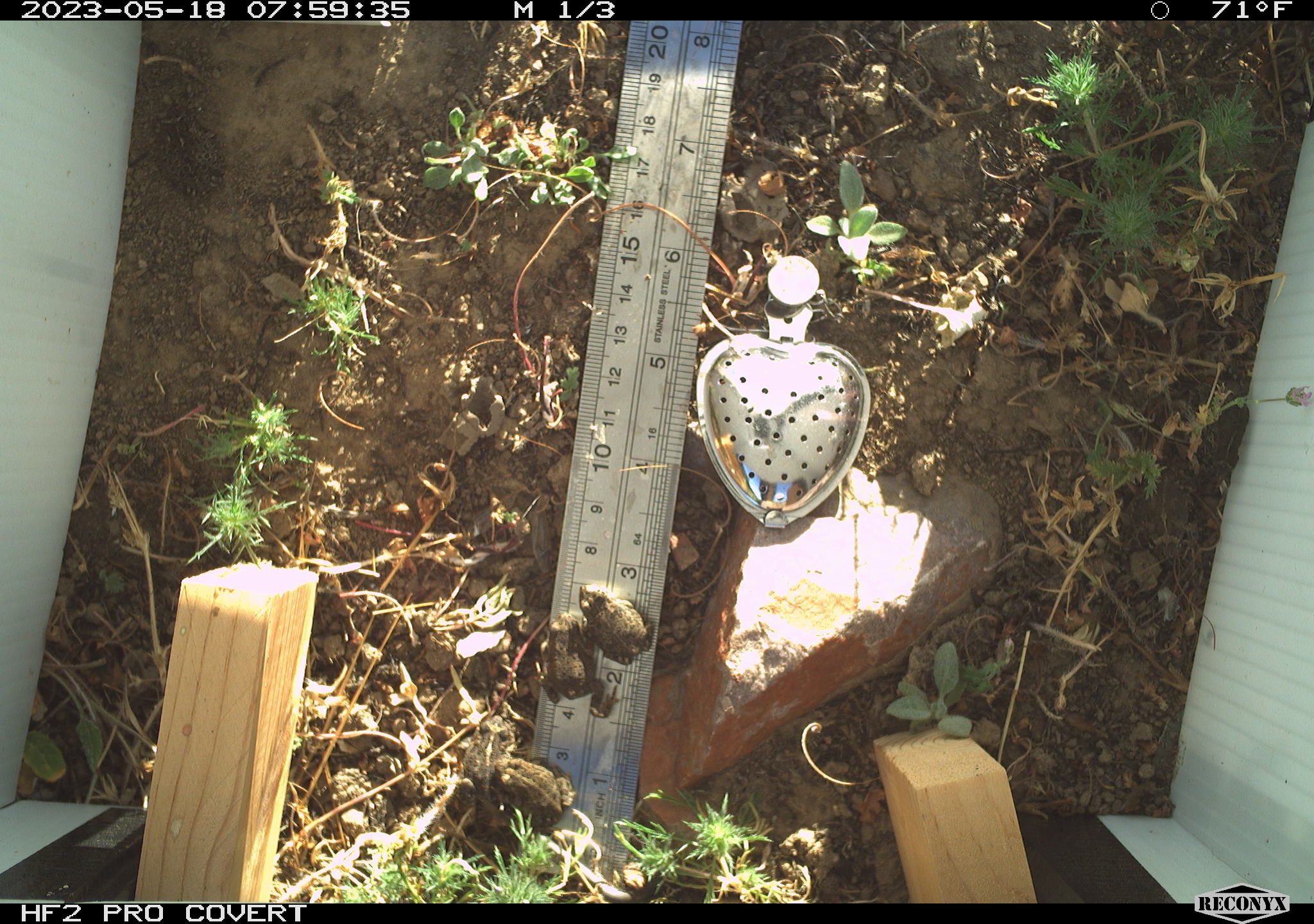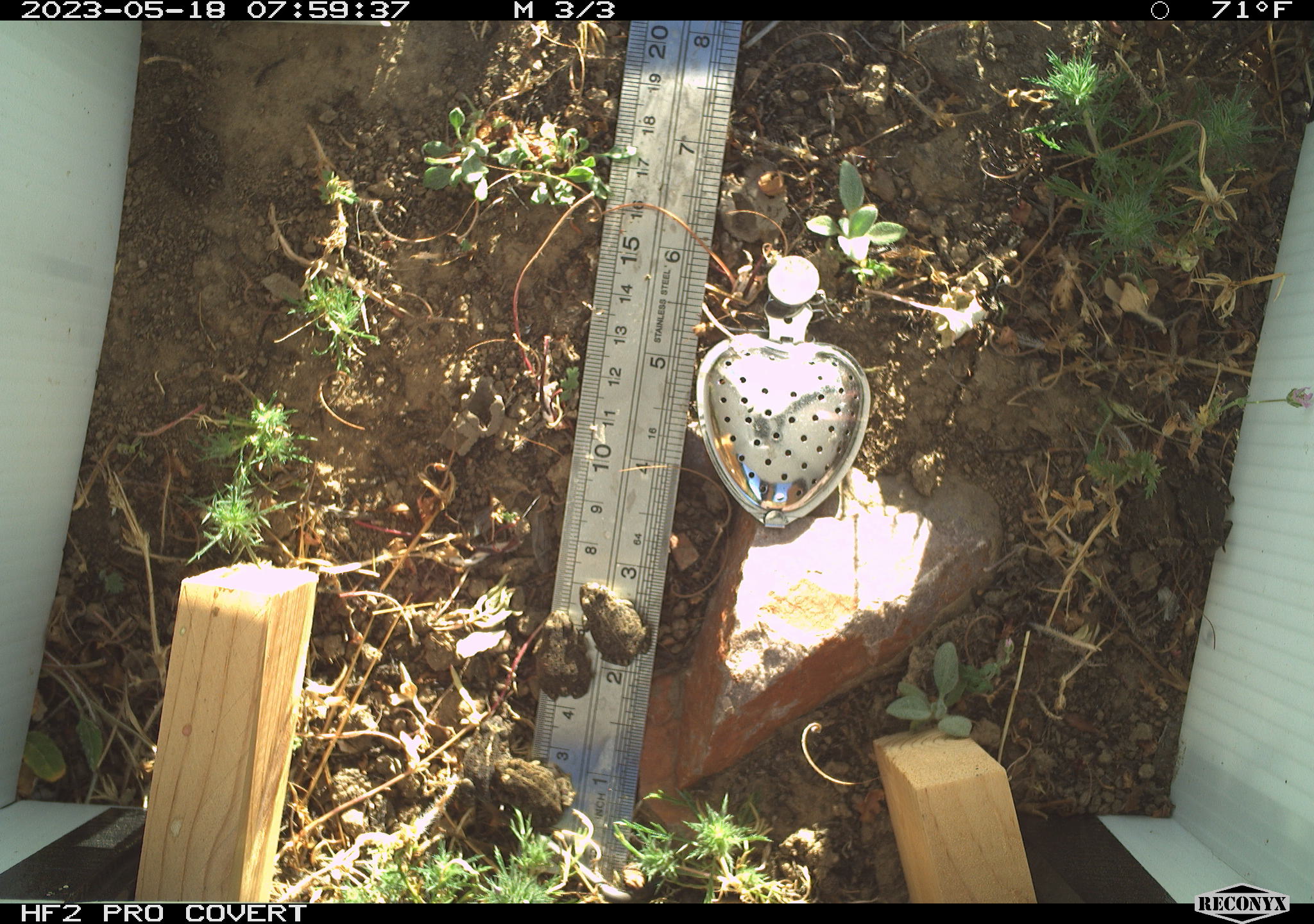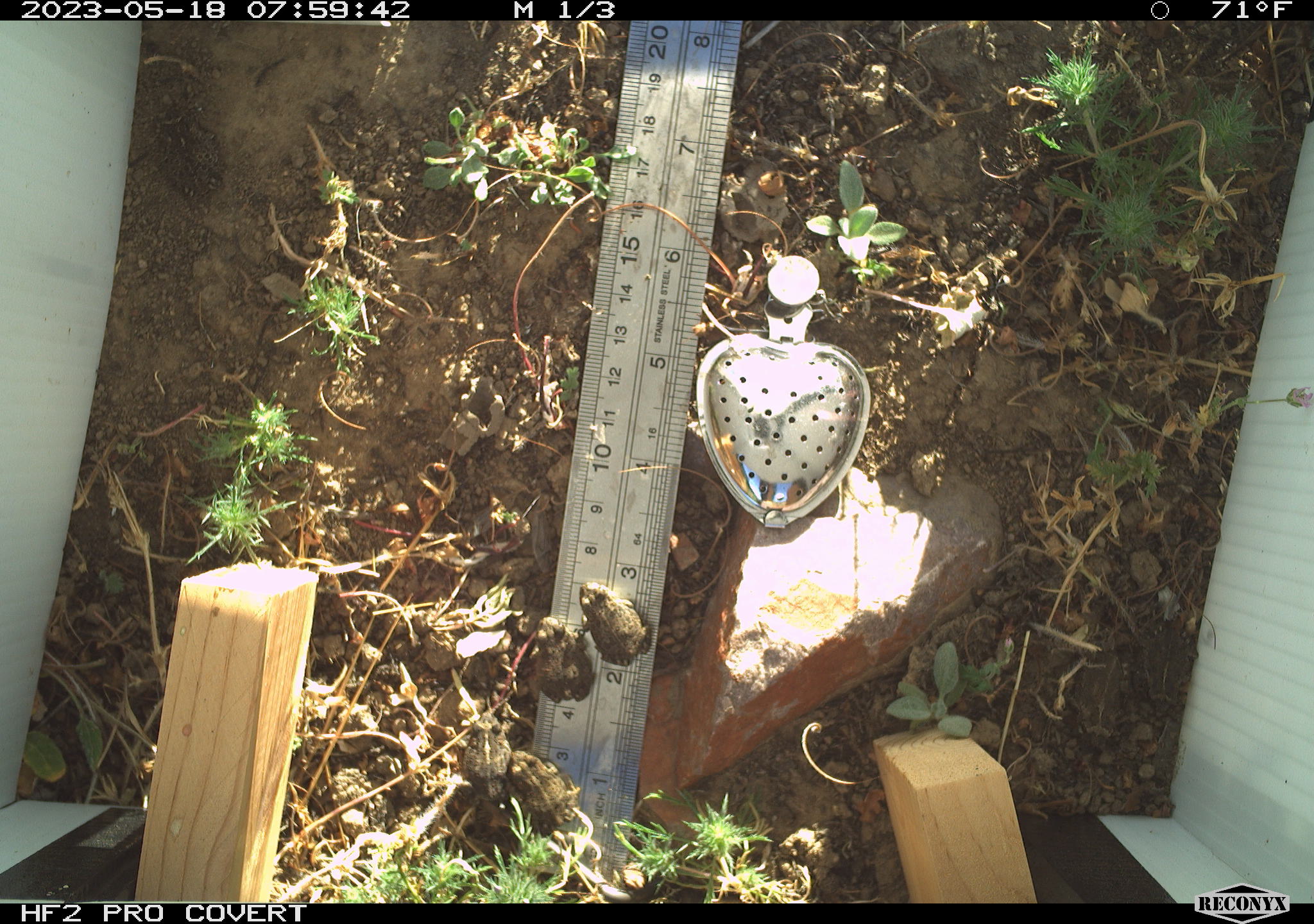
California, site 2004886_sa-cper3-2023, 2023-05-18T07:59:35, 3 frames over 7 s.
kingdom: Animalia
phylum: Chordata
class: Amphibia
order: Anura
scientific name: Anura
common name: frogs